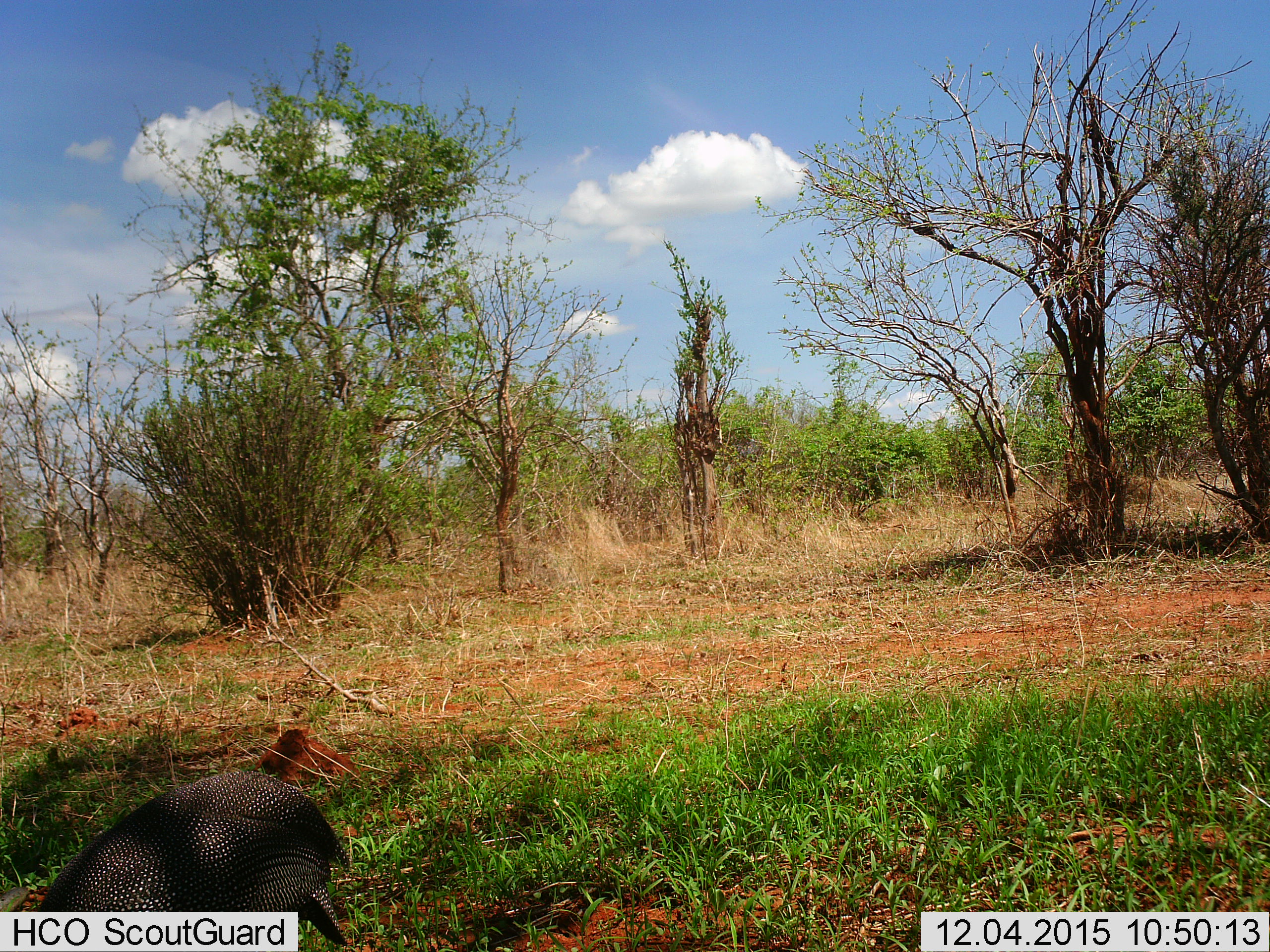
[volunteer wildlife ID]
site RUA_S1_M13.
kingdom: Animalia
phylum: Chordata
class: Aves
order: Galliformes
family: Numididae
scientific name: Numididae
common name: guineafowl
Guineafowl (Numididae), count 1. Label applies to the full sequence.